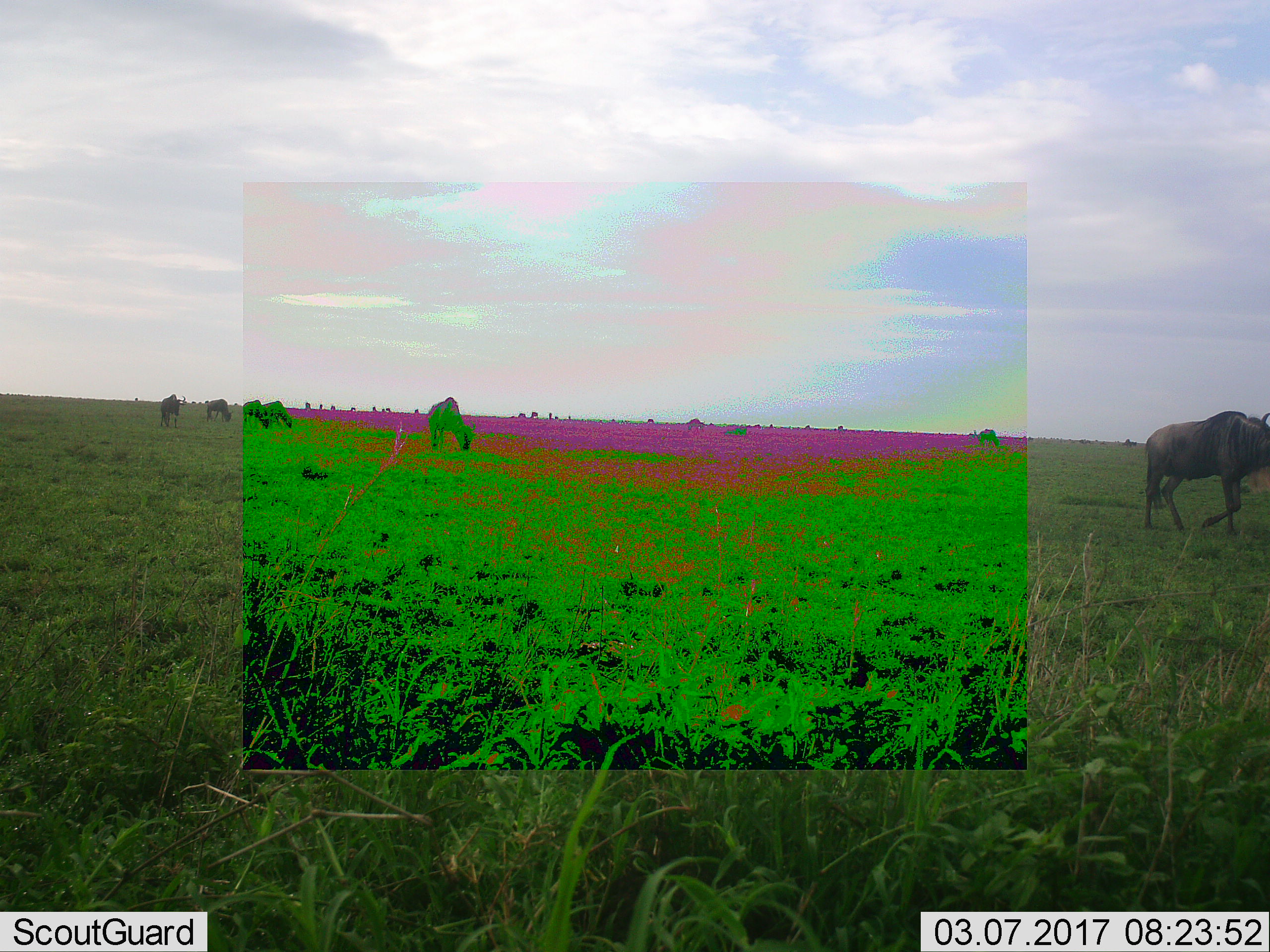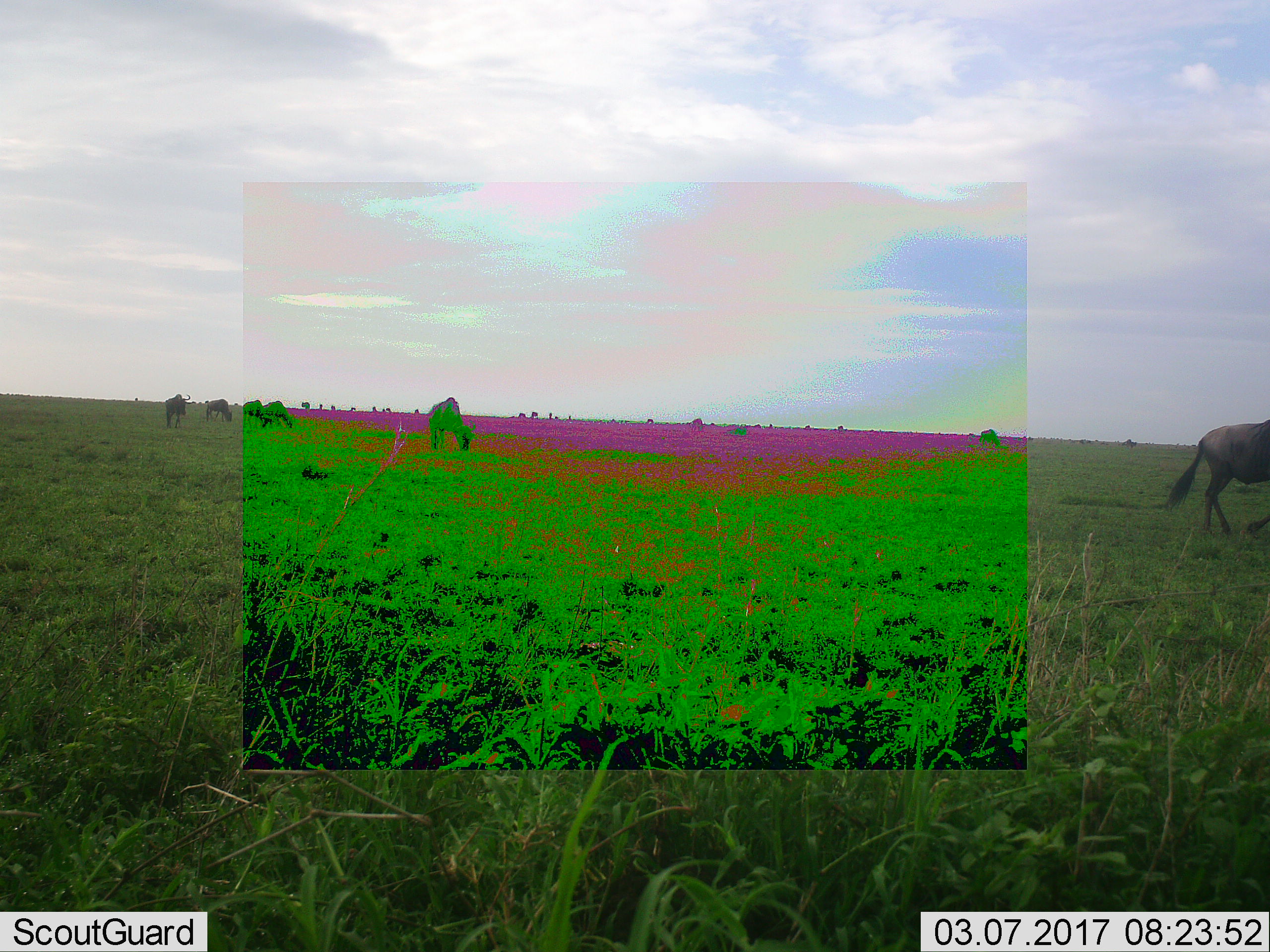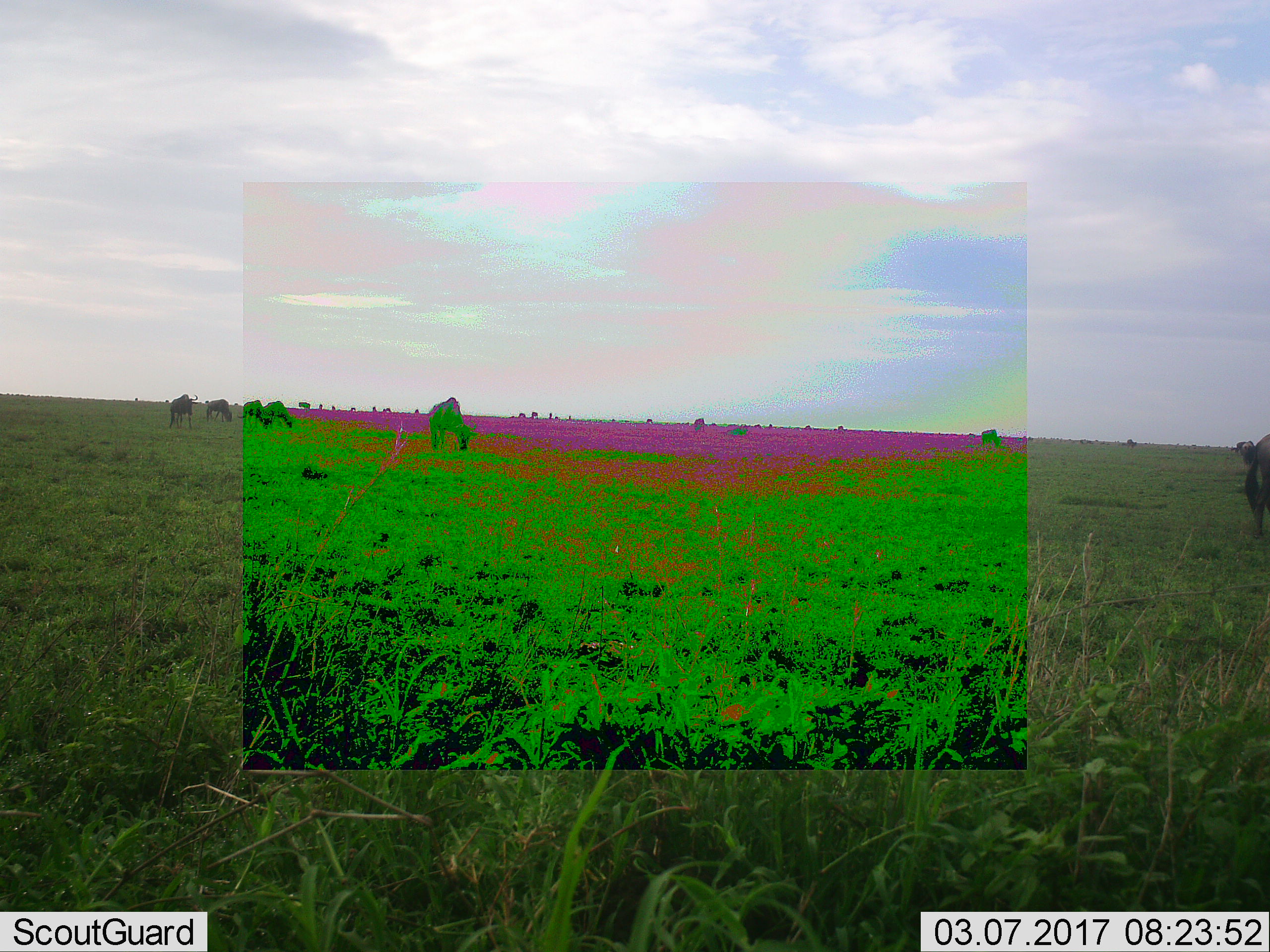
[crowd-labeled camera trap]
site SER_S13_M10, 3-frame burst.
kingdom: Animalia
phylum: Chordata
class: Mammalia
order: Artiodactyla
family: Bovidae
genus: Connochaetes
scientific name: Connochaetes taurinus taurinus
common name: blue wildebeest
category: wildebeestblue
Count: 11-50.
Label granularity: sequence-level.